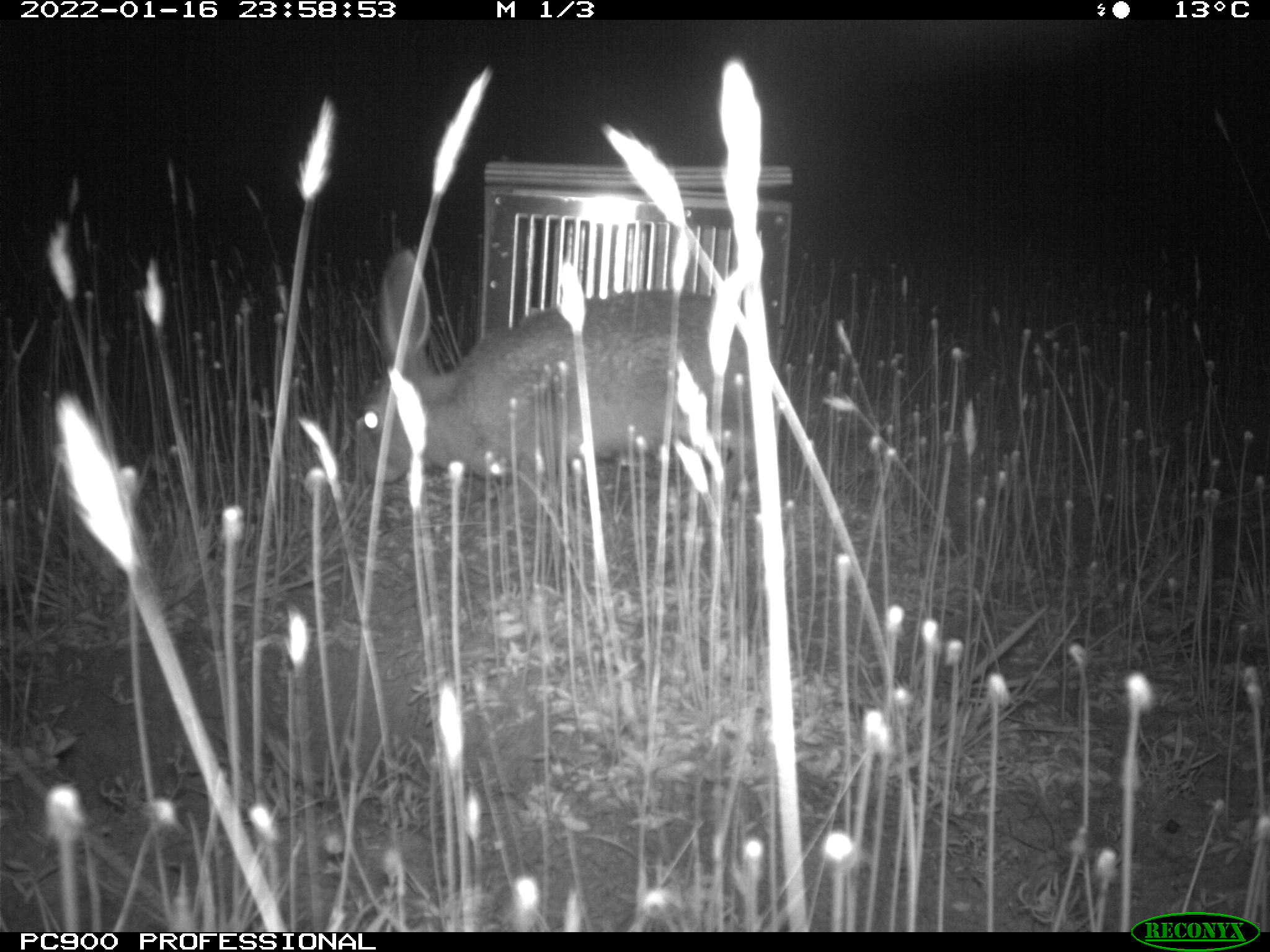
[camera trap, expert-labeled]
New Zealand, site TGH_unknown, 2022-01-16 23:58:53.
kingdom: Animalia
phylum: Chordata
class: Mammalia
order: Lagomorpha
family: Leporidae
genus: Lepus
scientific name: Lepus europaeus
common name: brown hare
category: hare